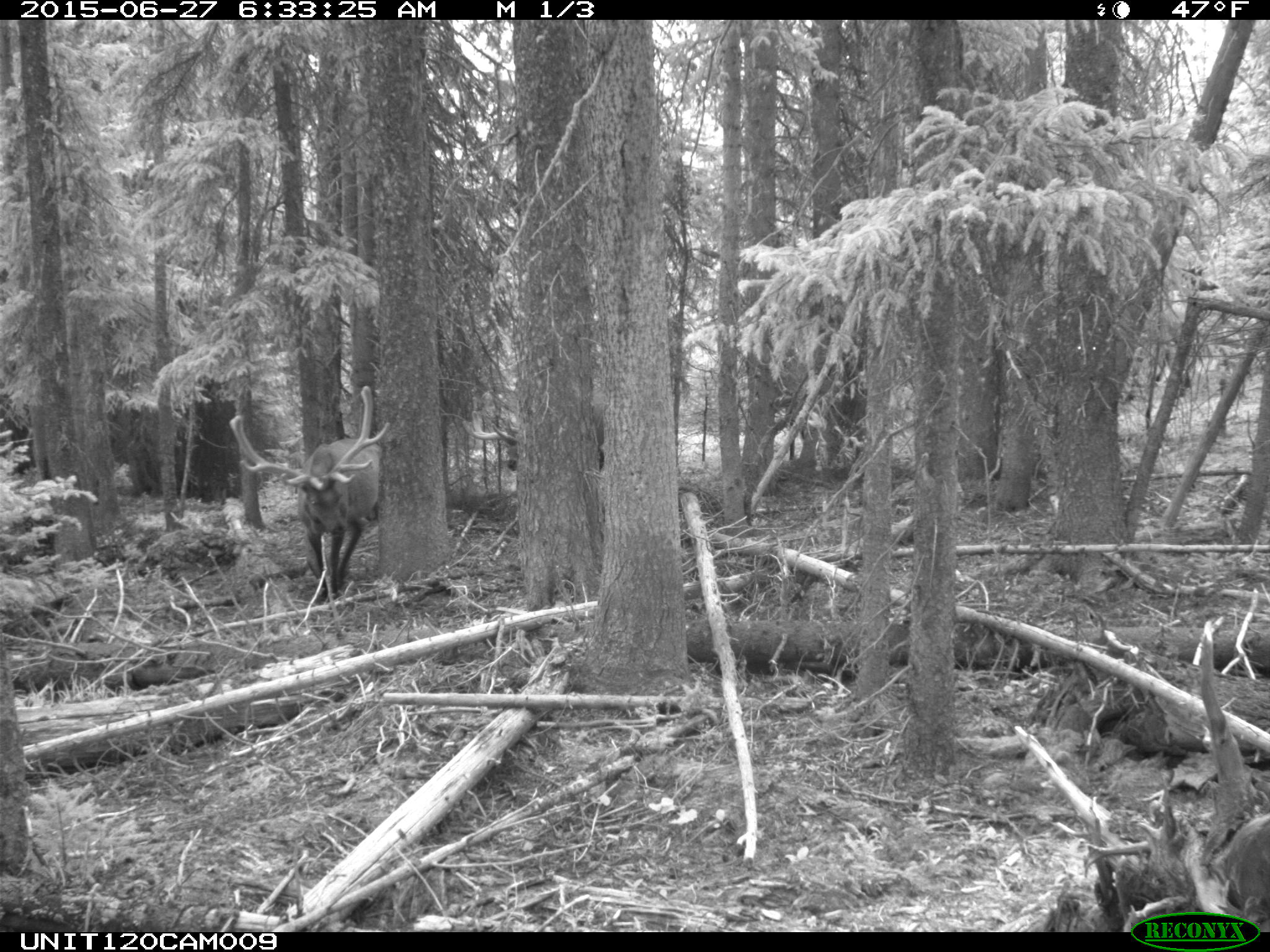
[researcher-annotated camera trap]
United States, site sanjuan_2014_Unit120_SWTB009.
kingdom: Animalia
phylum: Chordata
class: Mammalia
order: Artiodactyla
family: Cervidae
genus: Cervus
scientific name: Cervus elaphus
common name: red deer